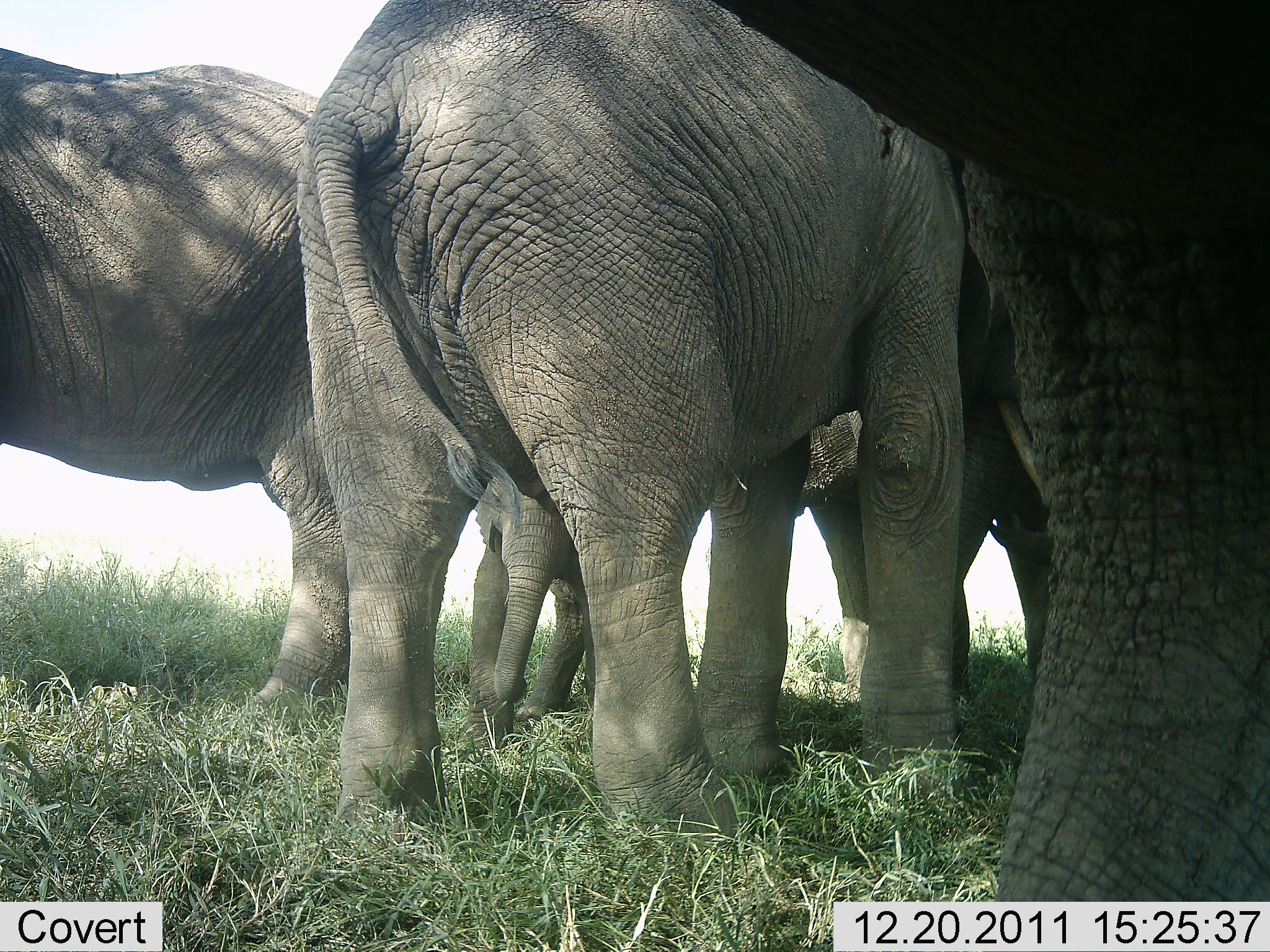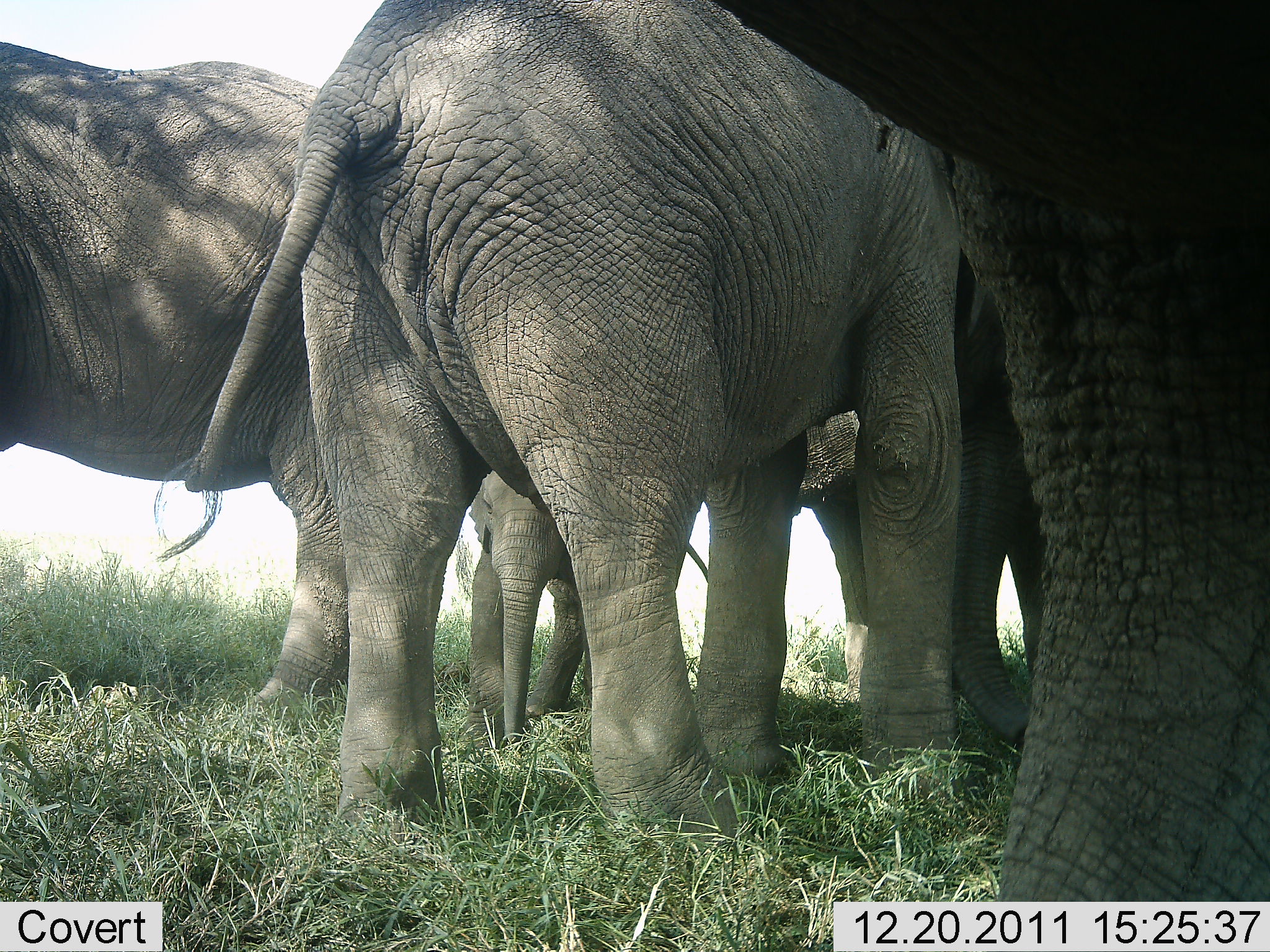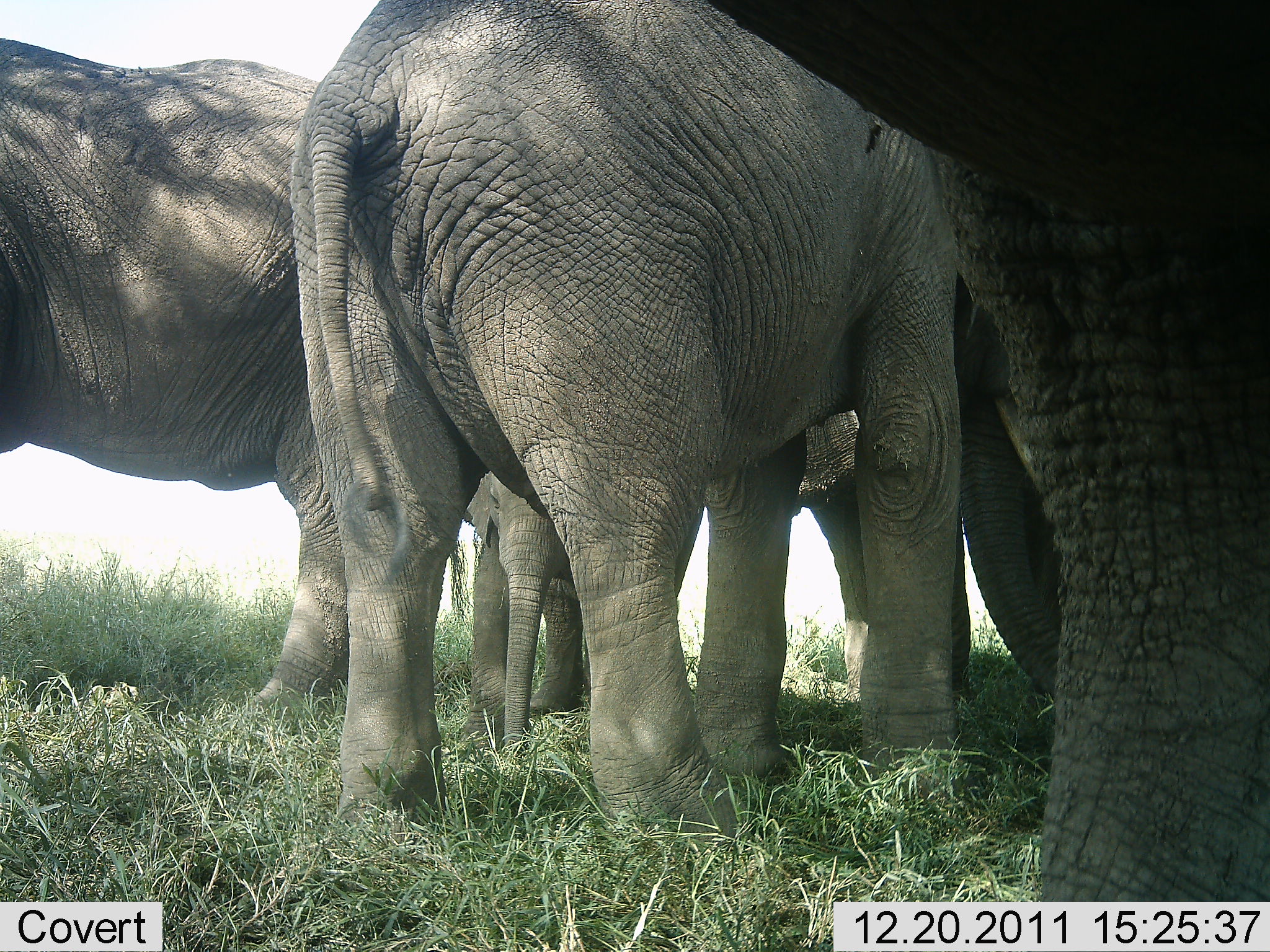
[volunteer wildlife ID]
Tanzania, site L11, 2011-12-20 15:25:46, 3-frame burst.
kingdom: Animalia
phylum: Chordata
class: Mammalia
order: Proboscidea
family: Elephantidae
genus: Loxodonta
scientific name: Loxodonta africana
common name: african bush elephant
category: elephant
Elephant (african bush elephant) (Loxodonta africana), count 5. Behavior (volunteer vote fractions): standing 100%, resting 8%, moving 0%, interacting 17%. Young present (vote fraction): 75%. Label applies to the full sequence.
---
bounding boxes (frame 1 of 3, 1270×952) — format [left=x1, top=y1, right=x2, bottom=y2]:
animal: [left=298, top=0, right=988, bottom=850]; [left=713, top=0, right=1270, bottom=952]; [left=0, top=45, right=381, bottom=726]; [left=793, top=390, right=1052, bottom=740]; [left=465, top=451, right=597, bottom=758]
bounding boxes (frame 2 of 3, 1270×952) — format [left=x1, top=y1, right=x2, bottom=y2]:
animal: [left=153, top=0, right=967, bottom=851]; [left=704, top=0, right=1270, bottom=952]; [left=0, top=43, right=428, bottom=729]; [left=789, top=367, right=1042, bottom=759]; [left=462, top=465, right=599, bottom=755]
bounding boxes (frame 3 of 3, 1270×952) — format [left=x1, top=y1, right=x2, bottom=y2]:
animal: [left=296, top=0, right=1059, bottom=850]; [left=708, top=0, right=1270, bottom=952]; [left=0, top=38, right=395, bottom=744]; [left=785, top=391, right=1066, bottom=746]; [left=460, top=460, right=619, bottom=764]